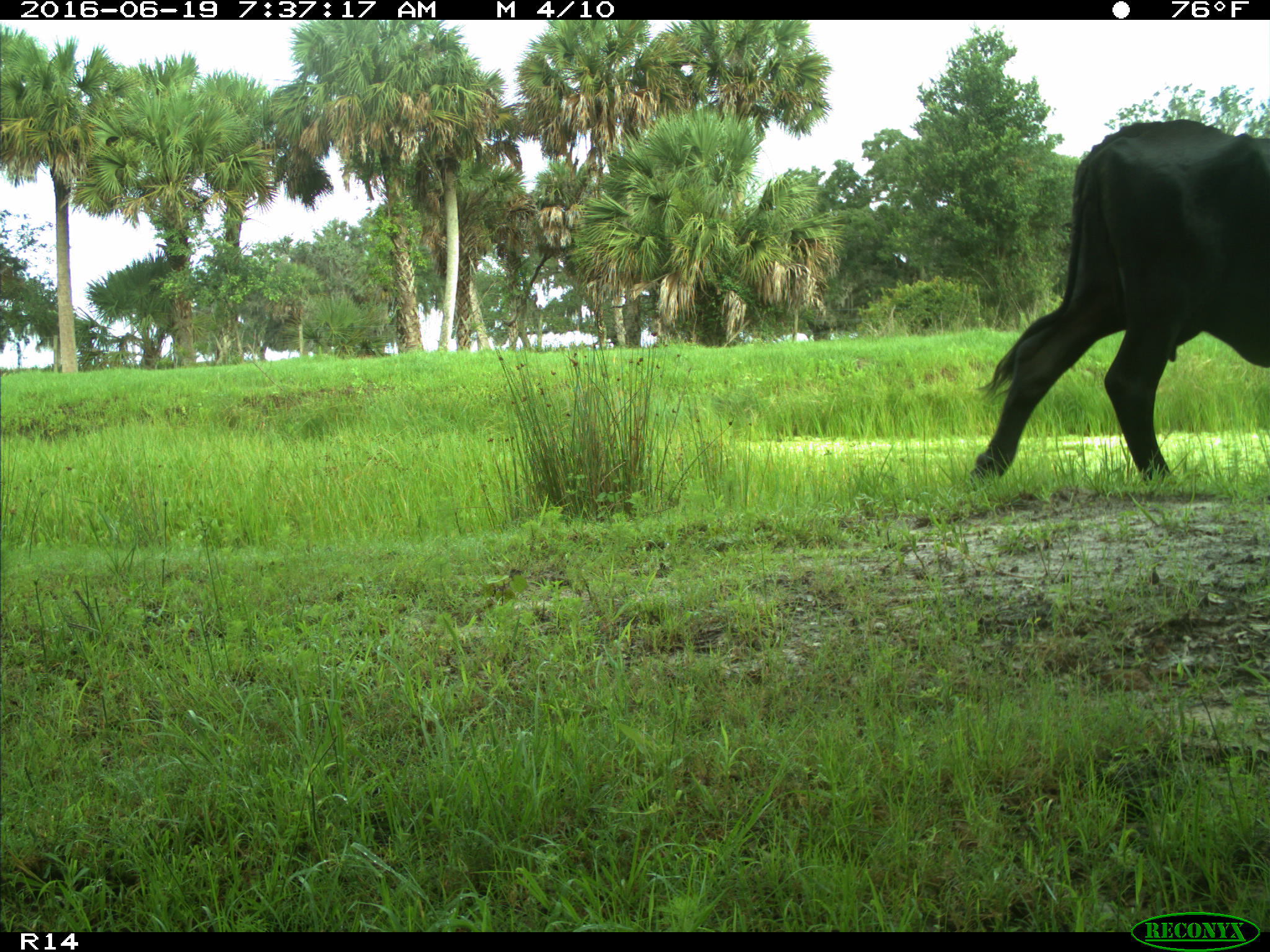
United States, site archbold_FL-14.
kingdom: Animalia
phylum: Chordata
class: Mammalia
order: Artiodactyla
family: Bovidae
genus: Bos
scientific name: Bos taurus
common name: domestic cow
Bos taurus (domestic cow).